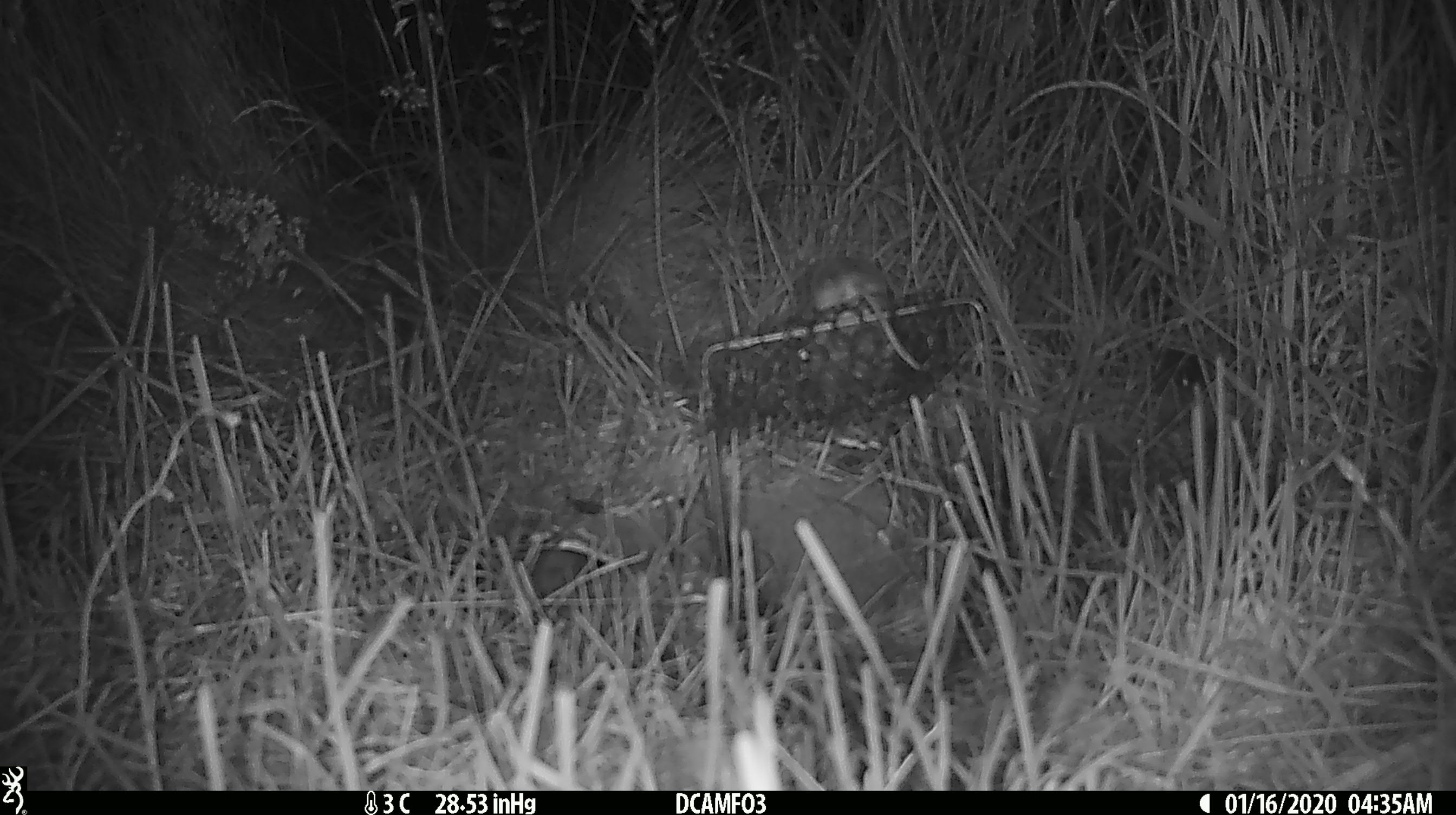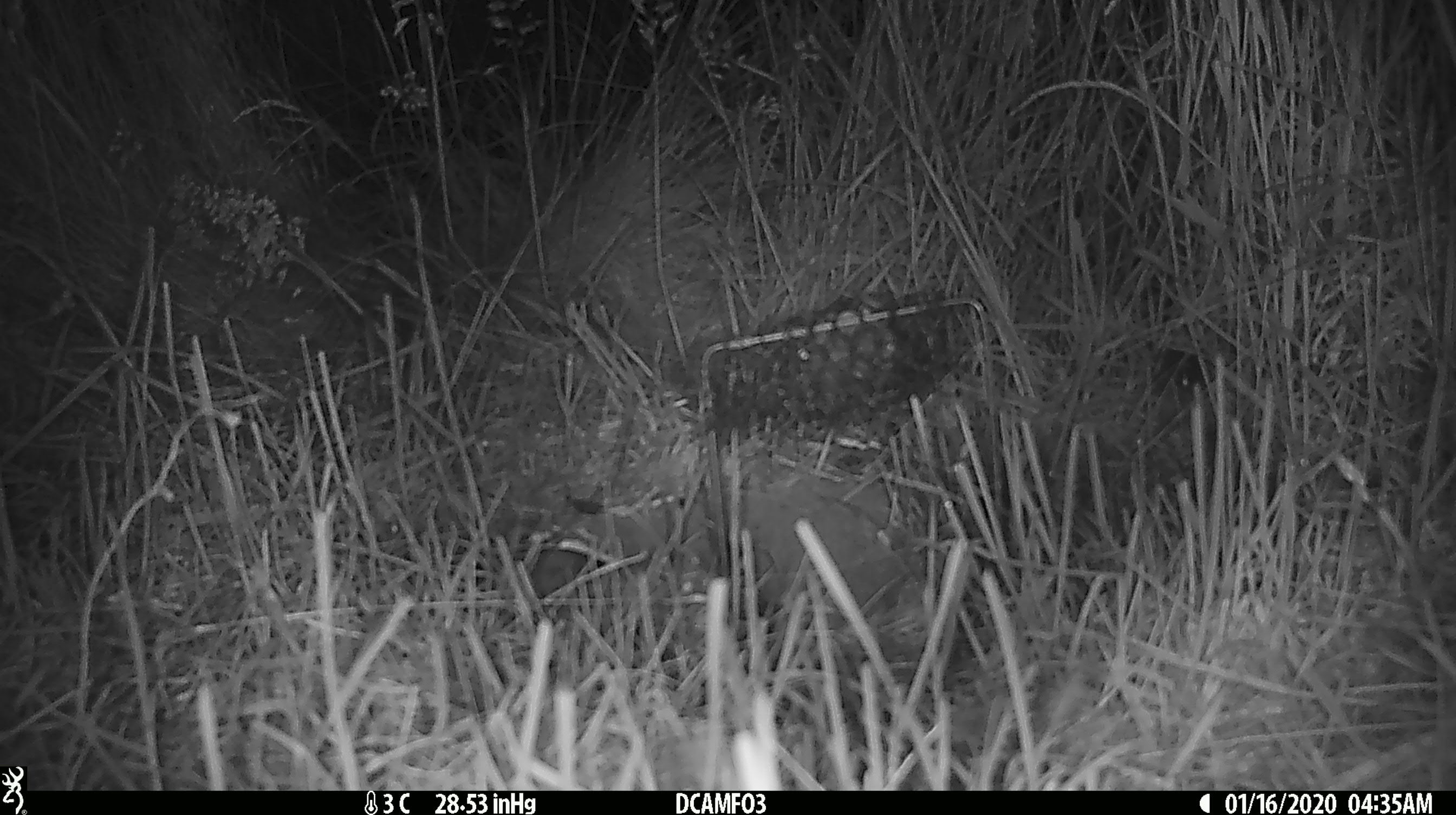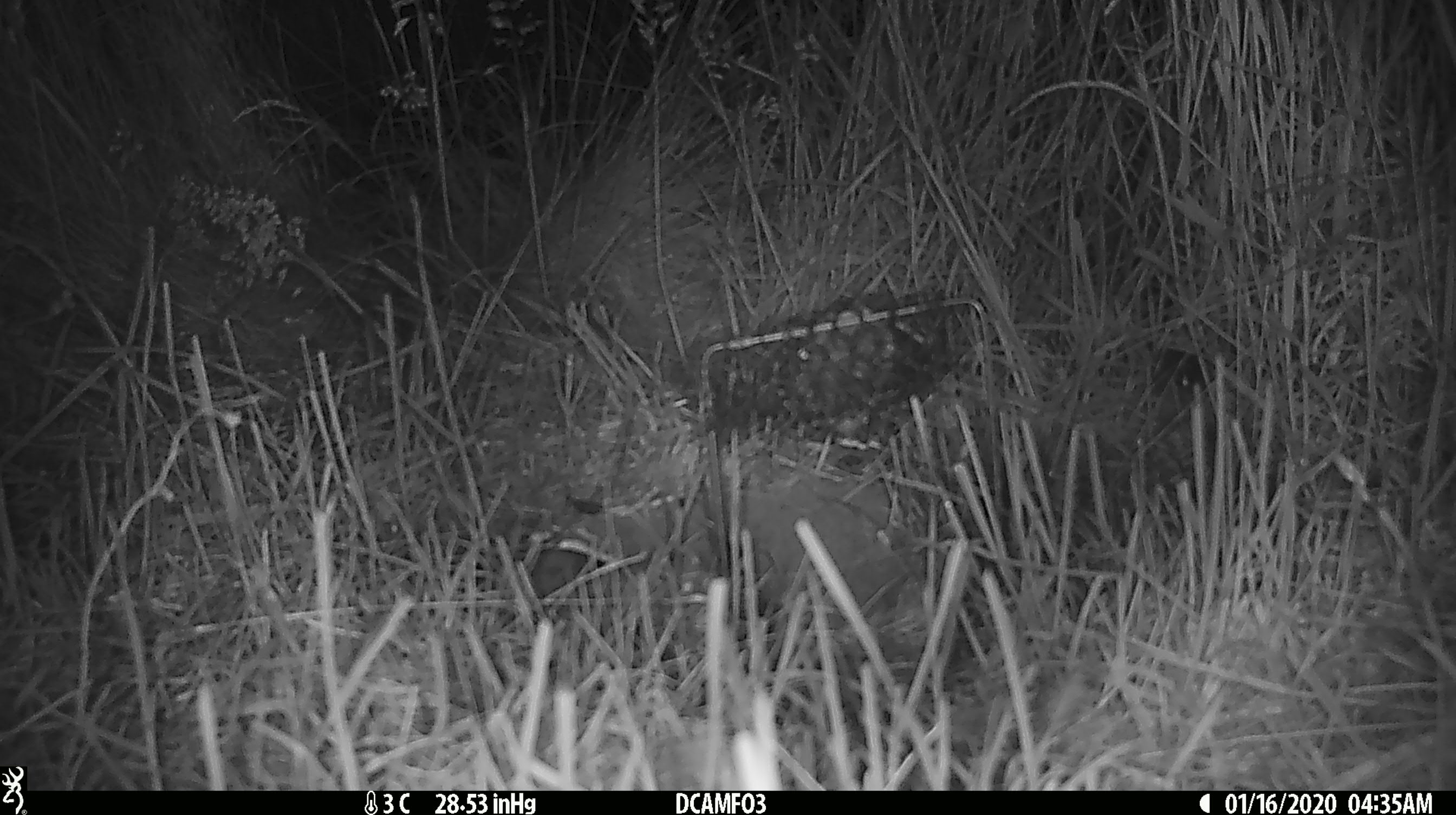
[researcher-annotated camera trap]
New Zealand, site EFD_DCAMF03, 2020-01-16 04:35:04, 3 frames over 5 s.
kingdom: Animalia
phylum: Chordata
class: Mammalia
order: Rodentia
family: Muridae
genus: Mus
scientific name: Mus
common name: mouse